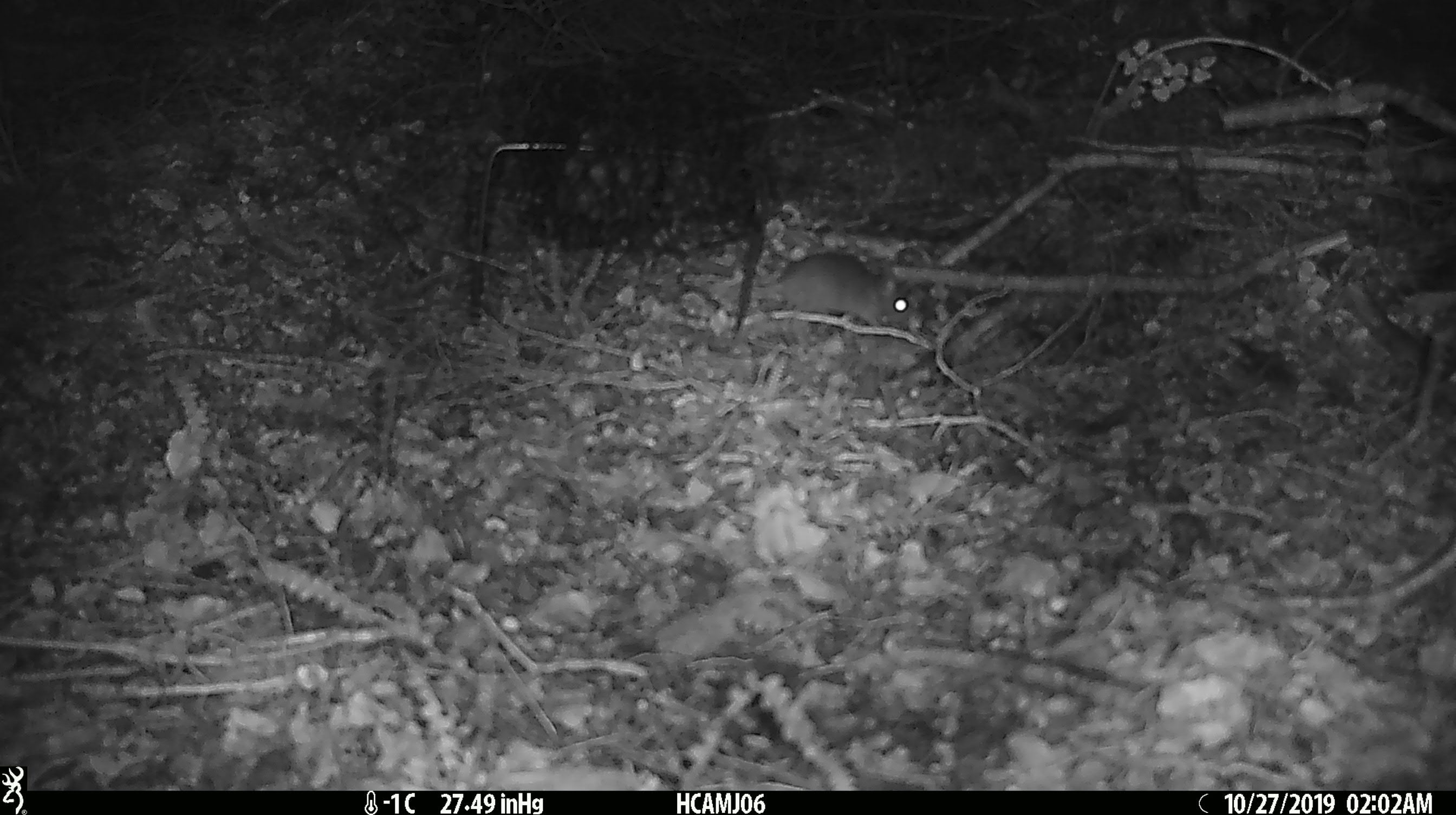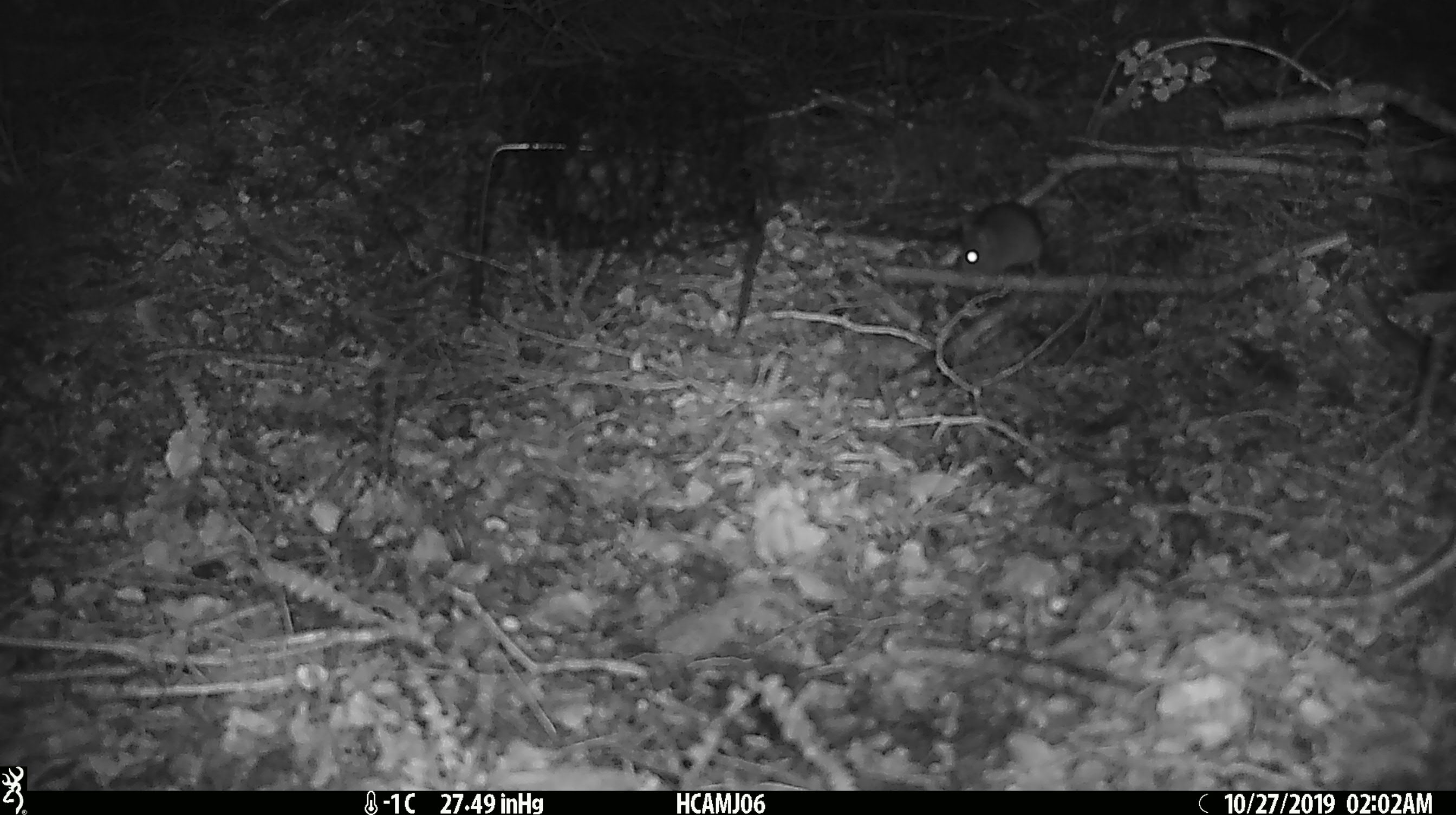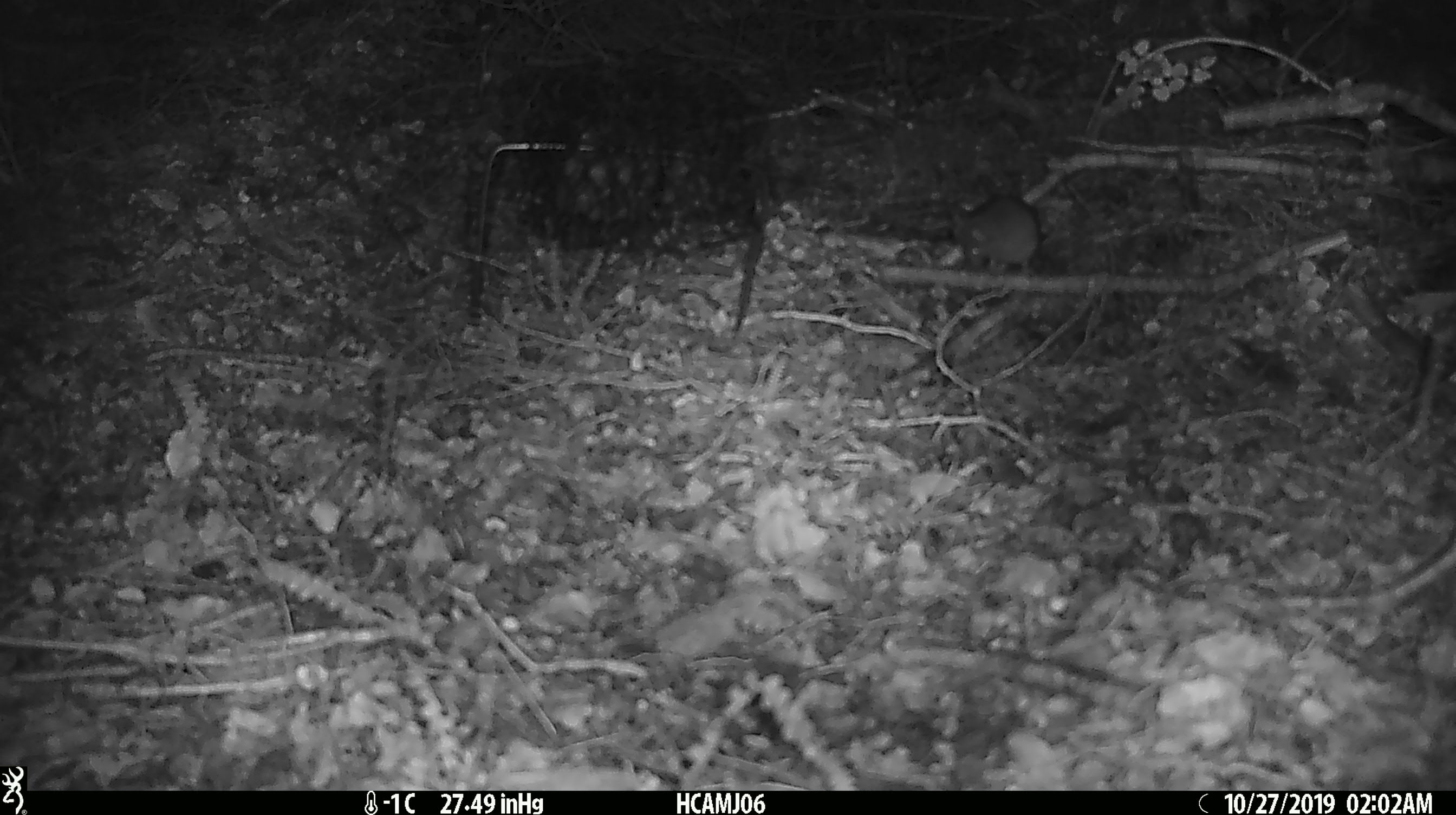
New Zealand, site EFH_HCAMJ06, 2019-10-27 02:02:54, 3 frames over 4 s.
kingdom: Animalia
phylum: Chordata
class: Mammalia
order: Rodentia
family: Muridae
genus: Mus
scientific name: Mus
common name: mouse